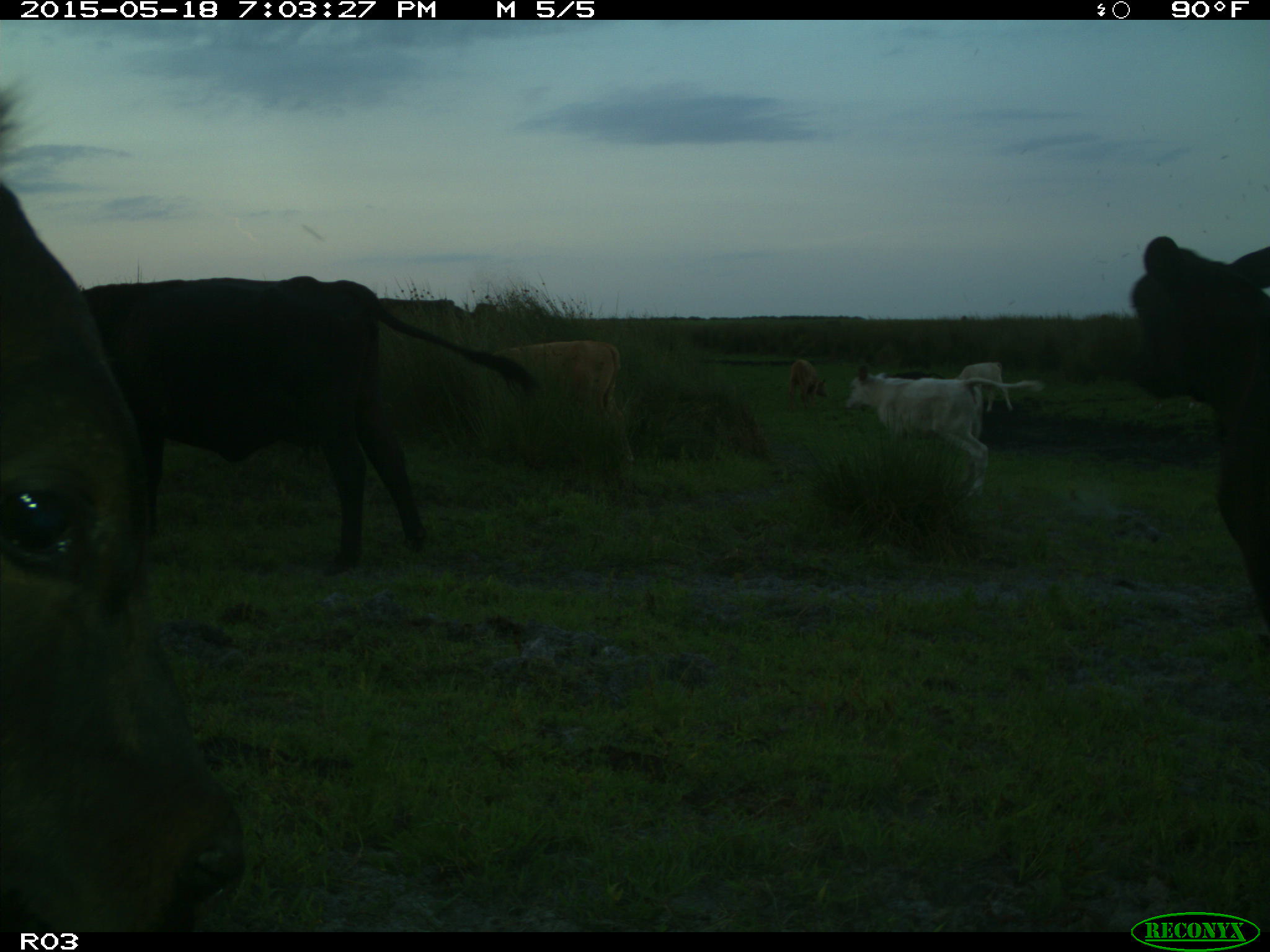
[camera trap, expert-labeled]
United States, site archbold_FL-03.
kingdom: Animalia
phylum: Chordata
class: Mammalia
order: Artiodactyla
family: Bovidae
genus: Bos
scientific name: Bos taurus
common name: domestic cow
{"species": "Bos taurus (domestic cow)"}